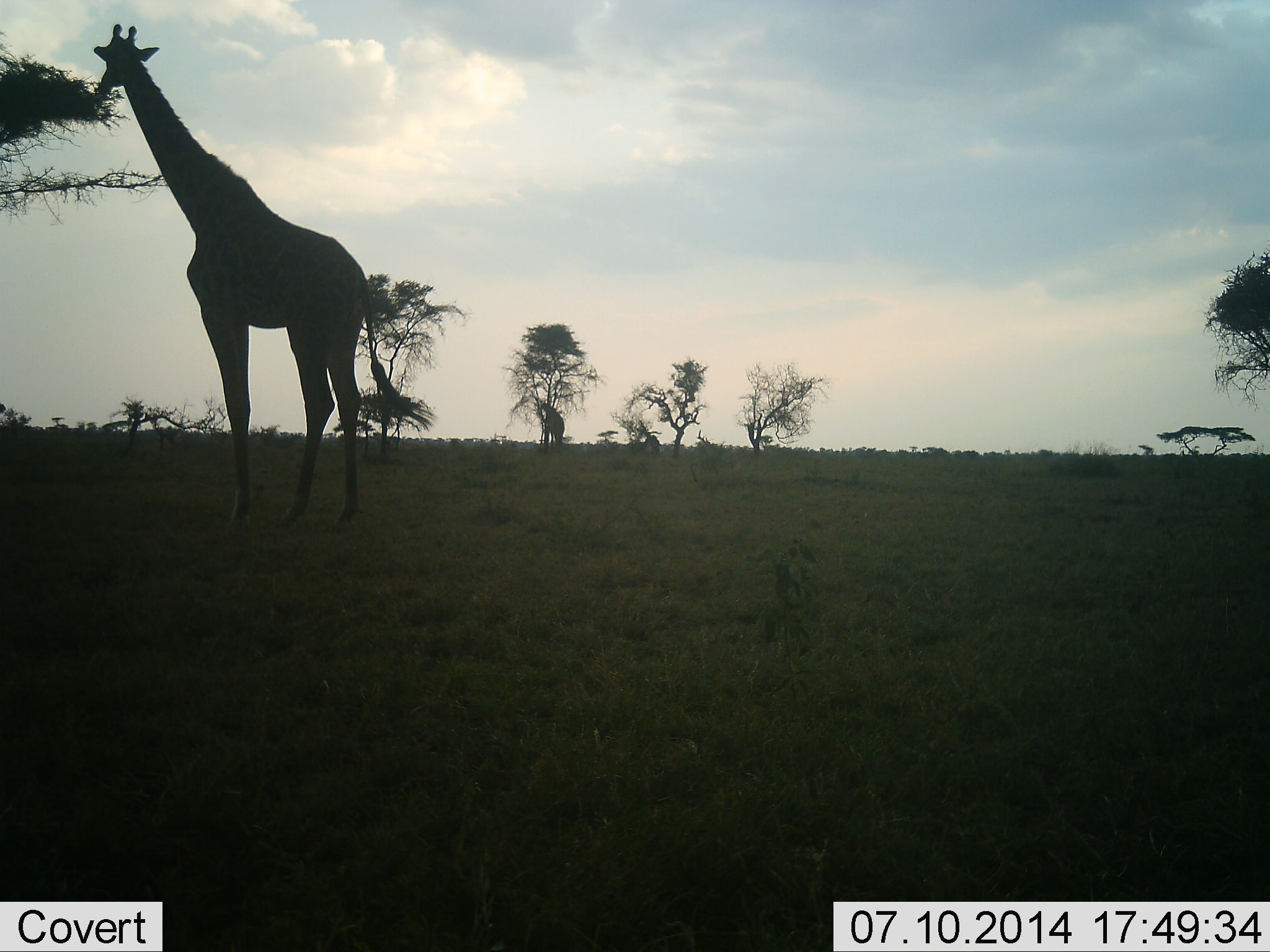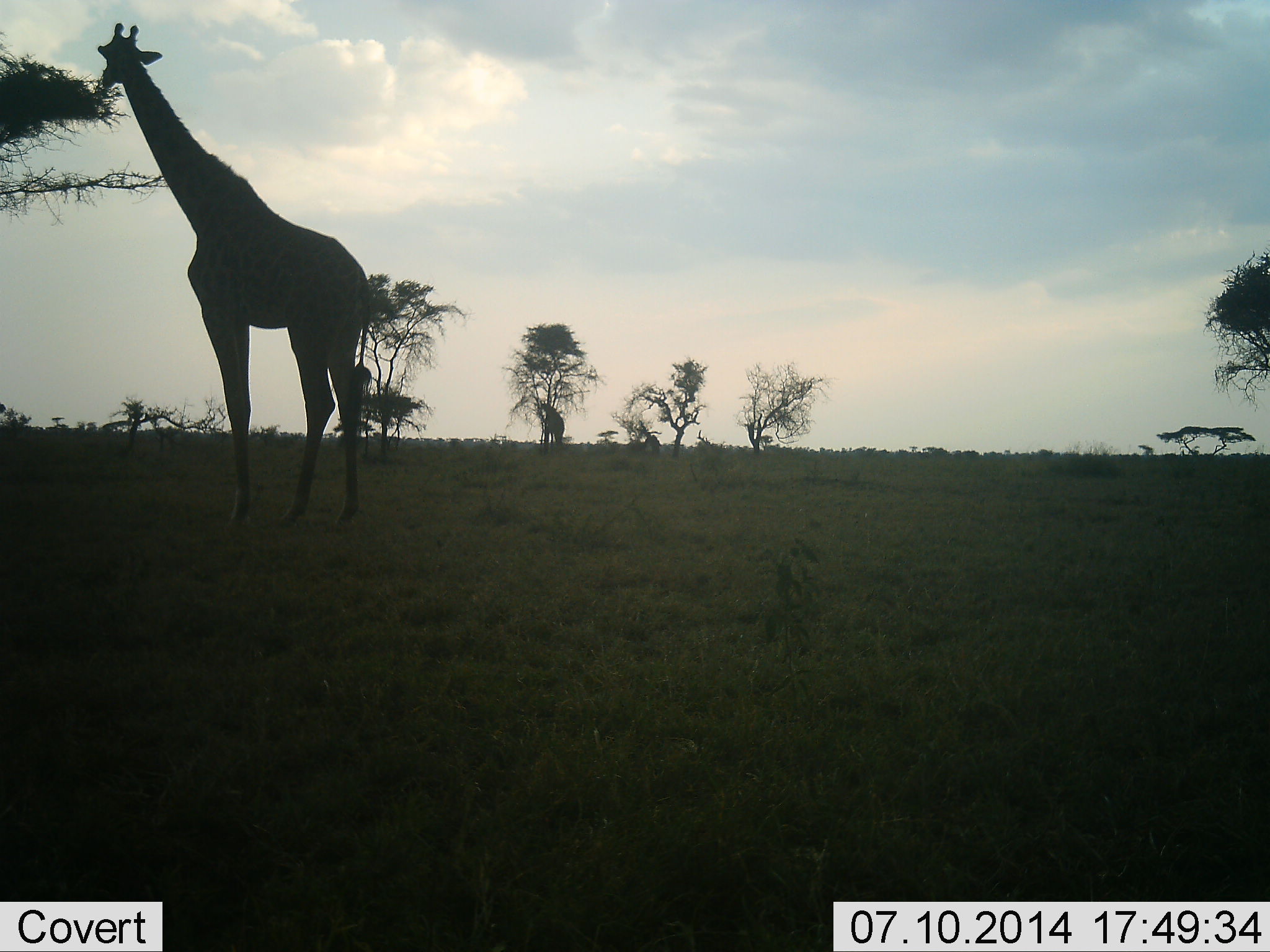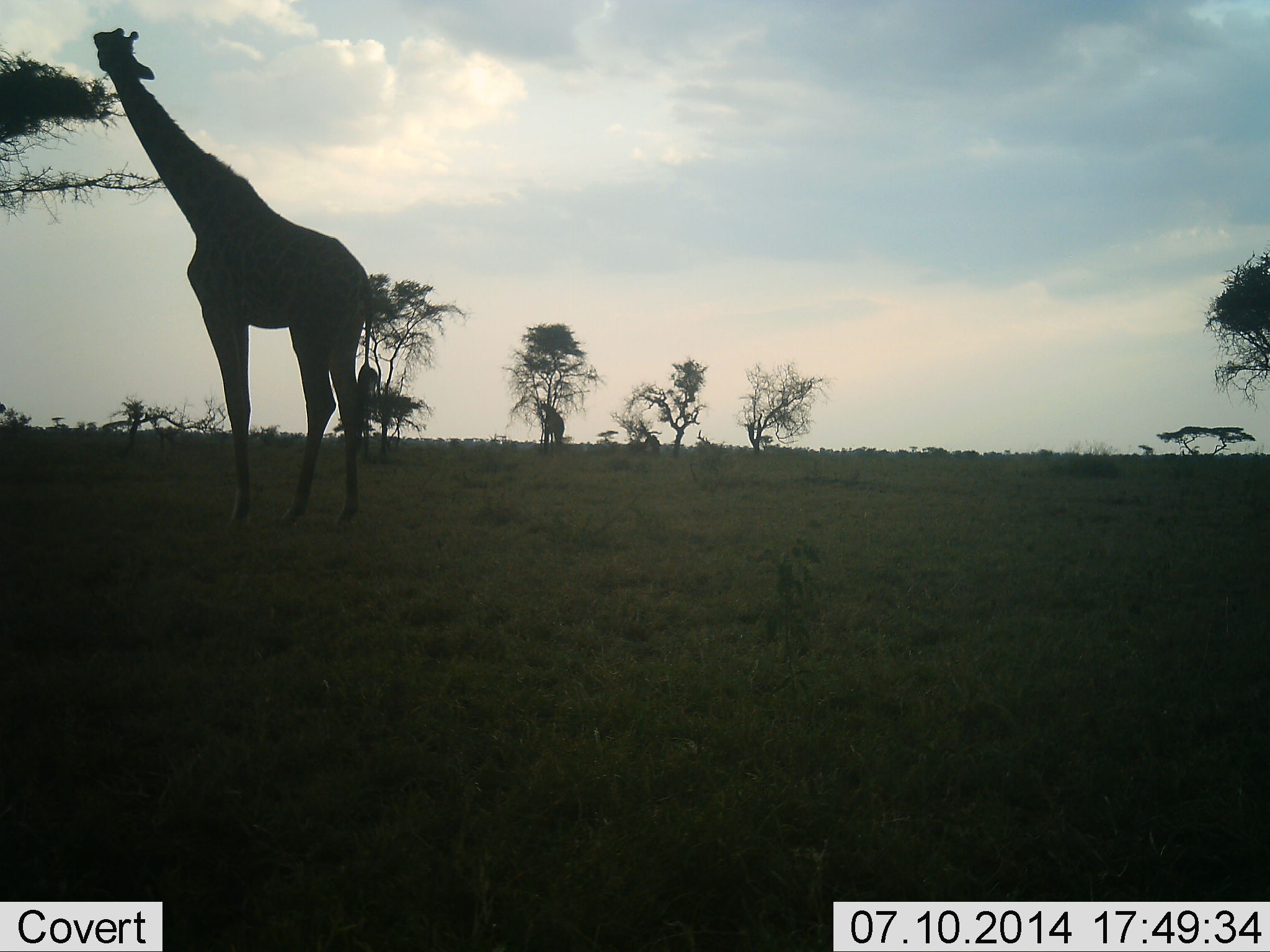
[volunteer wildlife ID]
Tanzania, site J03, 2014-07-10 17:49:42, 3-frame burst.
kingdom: Animalia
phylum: Chordata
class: Mammalia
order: Artiodactyla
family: Giraffidae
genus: Giraffa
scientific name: Giraffa camelopardalis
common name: giraffe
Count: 1.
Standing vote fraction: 30%.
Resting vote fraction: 0%.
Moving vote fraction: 0%.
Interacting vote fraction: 0%.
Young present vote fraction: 0%.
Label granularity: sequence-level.